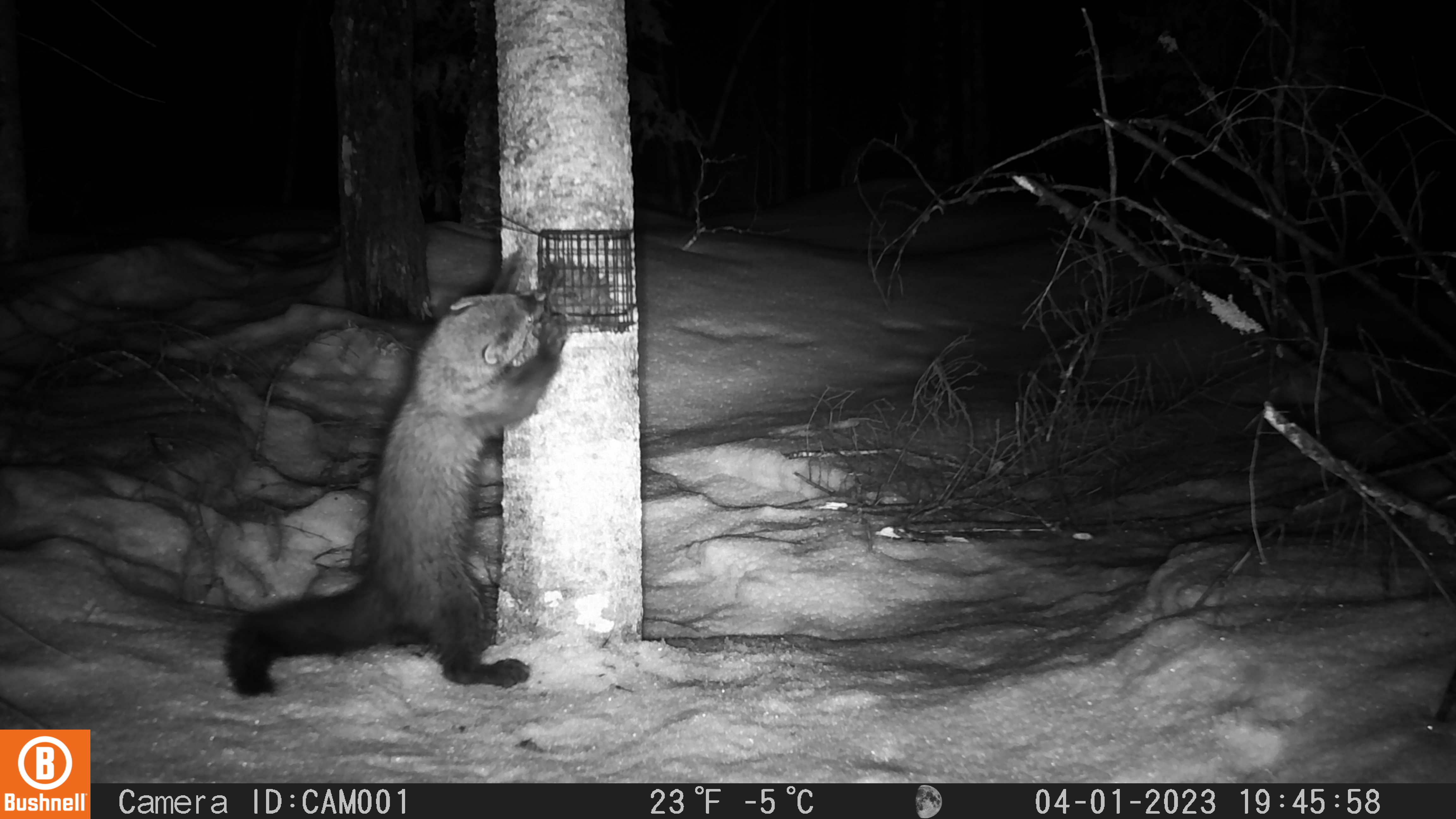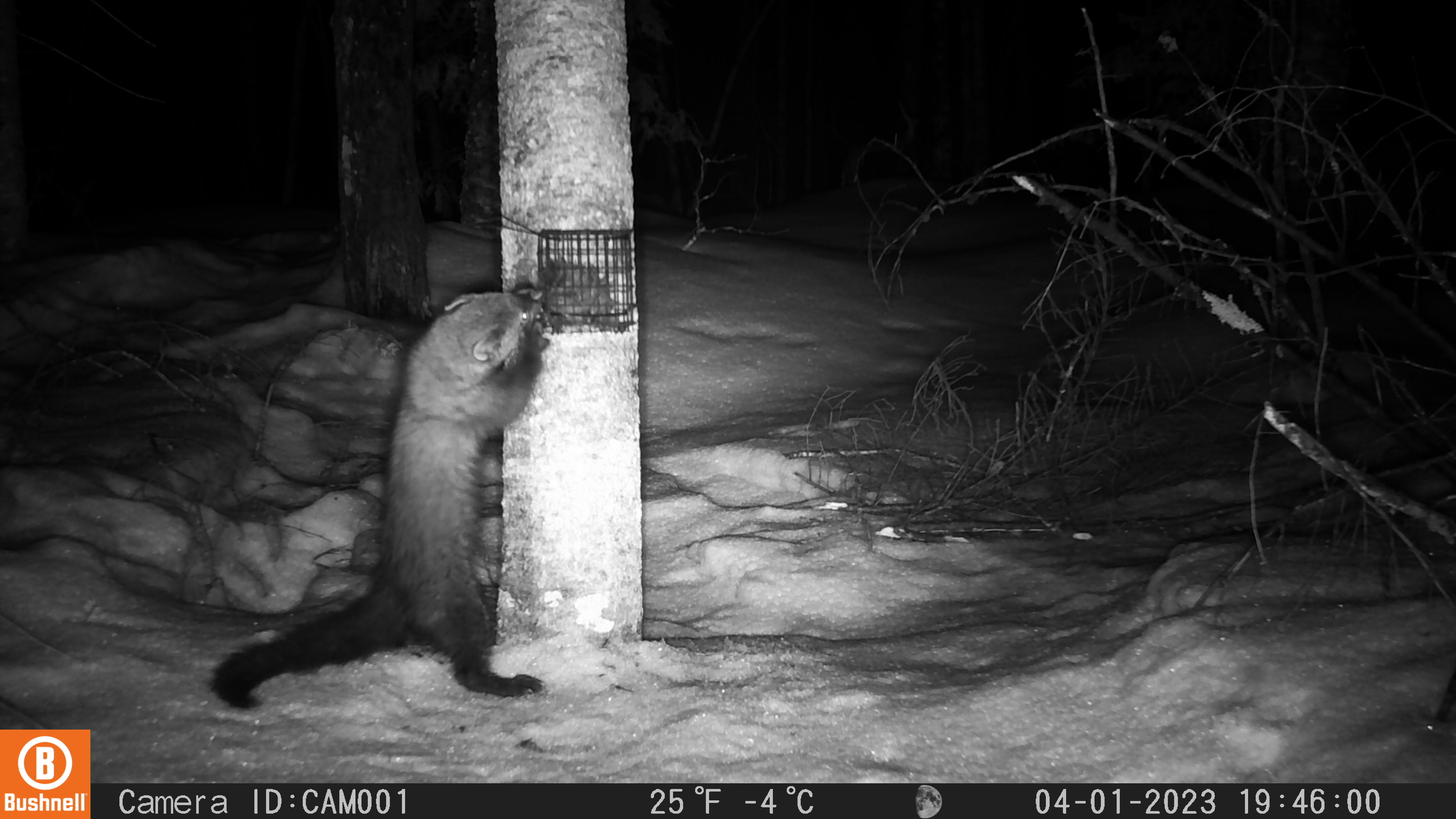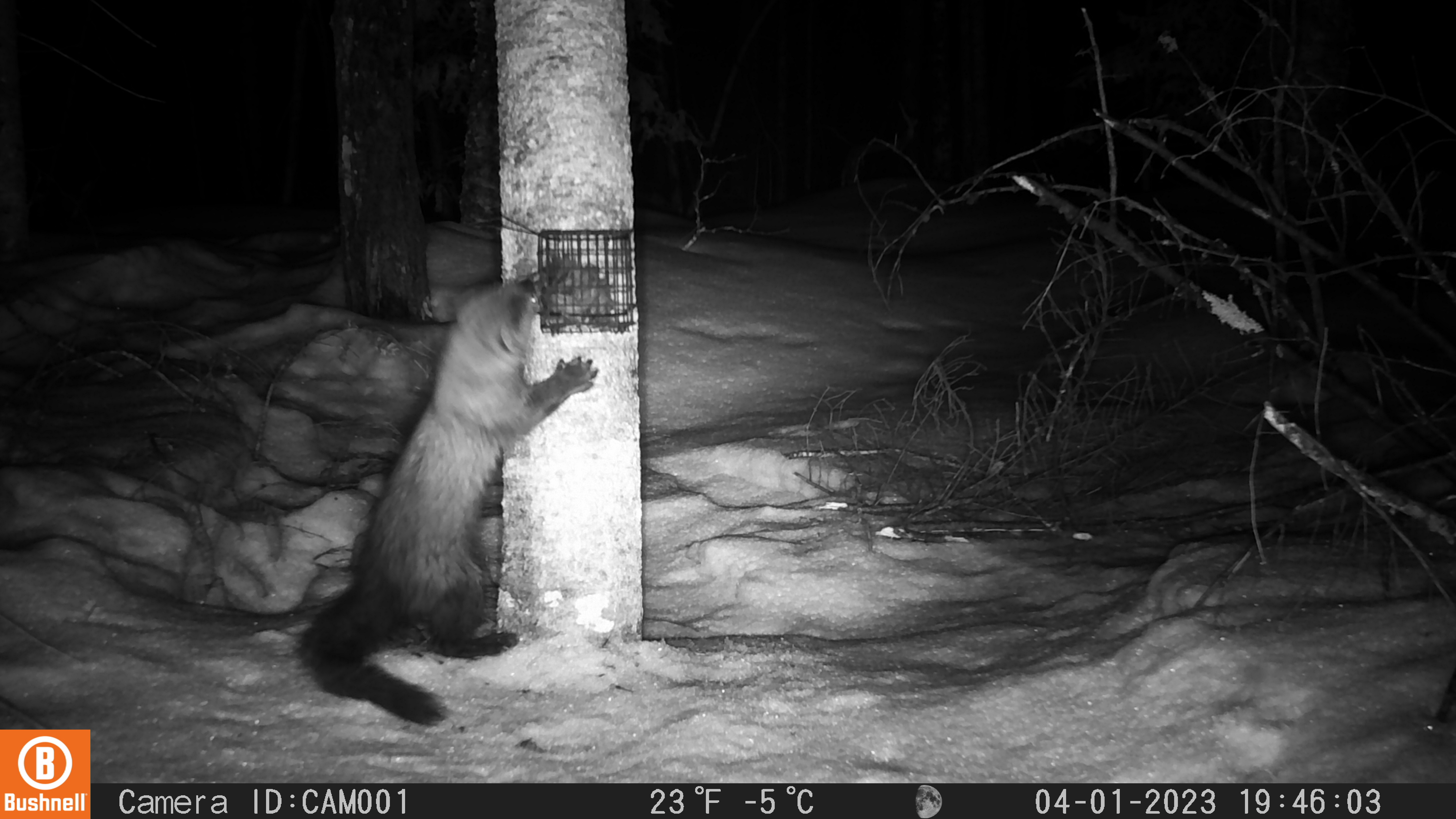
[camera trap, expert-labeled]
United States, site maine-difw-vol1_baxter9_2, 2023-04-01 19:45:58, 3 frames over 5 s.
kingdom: Animalia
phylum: Chordata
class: Mammalia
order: Carnivora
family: Mustelidae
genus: Pekania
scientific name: Pekania pennanti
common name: fisher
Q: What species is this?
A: Fisher (Pekania pennanti).